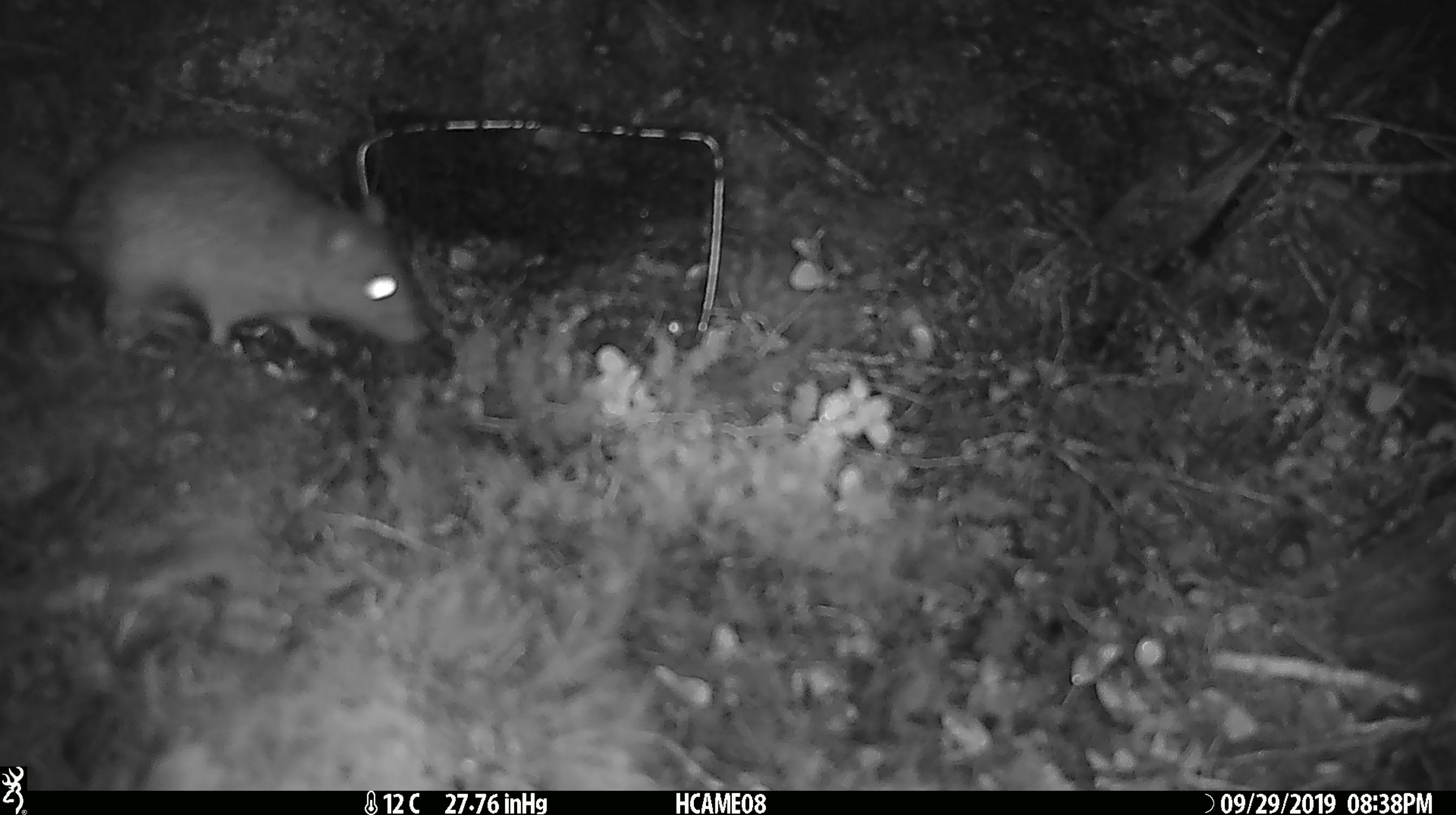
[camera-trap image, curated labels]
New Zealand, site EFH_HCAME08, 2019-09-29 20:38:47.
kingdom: Animalia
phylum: Chordata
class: Mammalia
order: Rodentia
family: Muridae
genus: Rattus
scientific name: Rattus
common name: rat